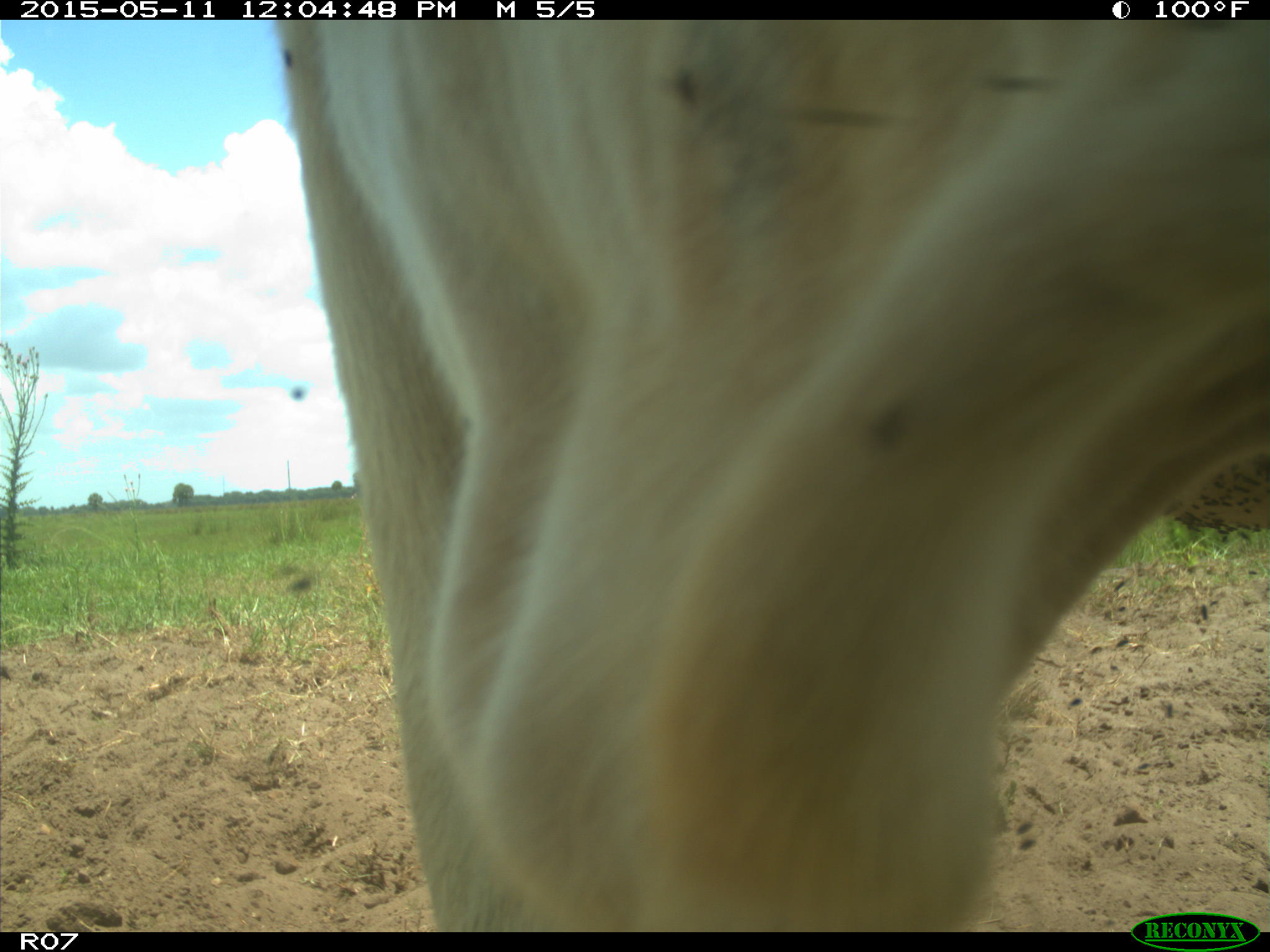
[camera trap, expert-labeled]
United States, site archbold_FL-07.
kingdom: Animalia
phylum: Chordata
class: Mammalia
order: Artiodactyla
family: Bovidae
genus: Bos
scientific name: Bos taurus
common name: domestic cow